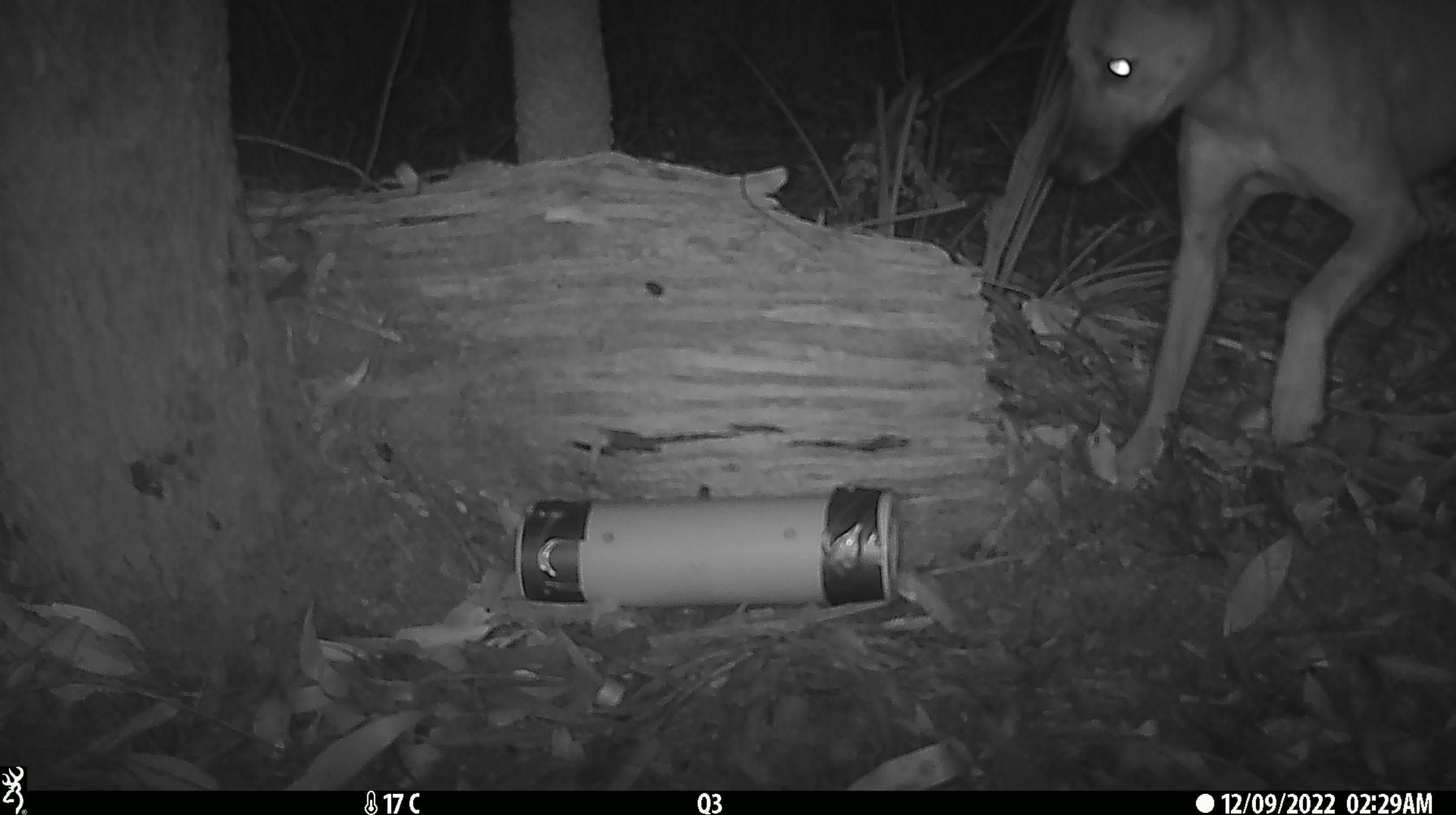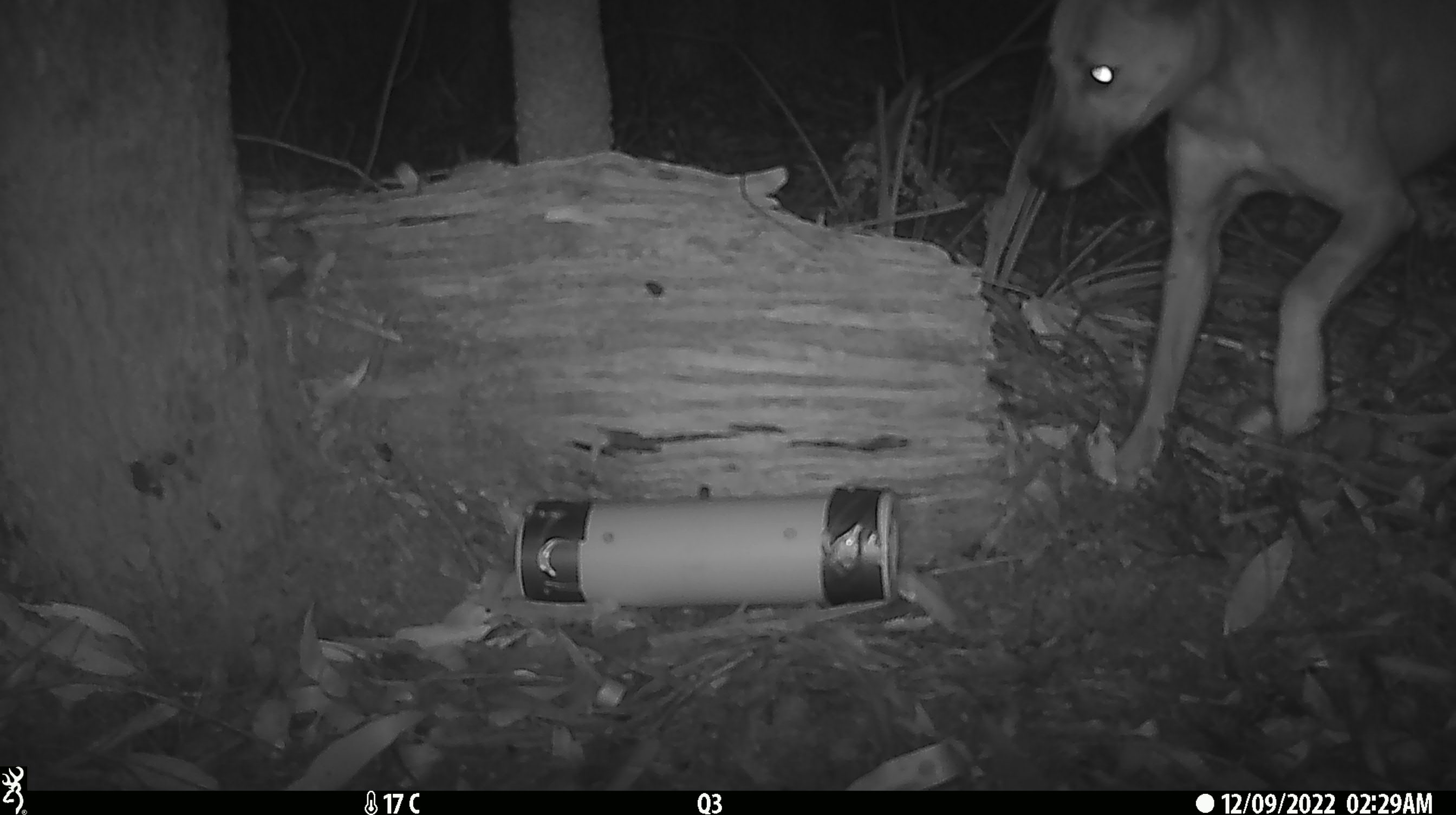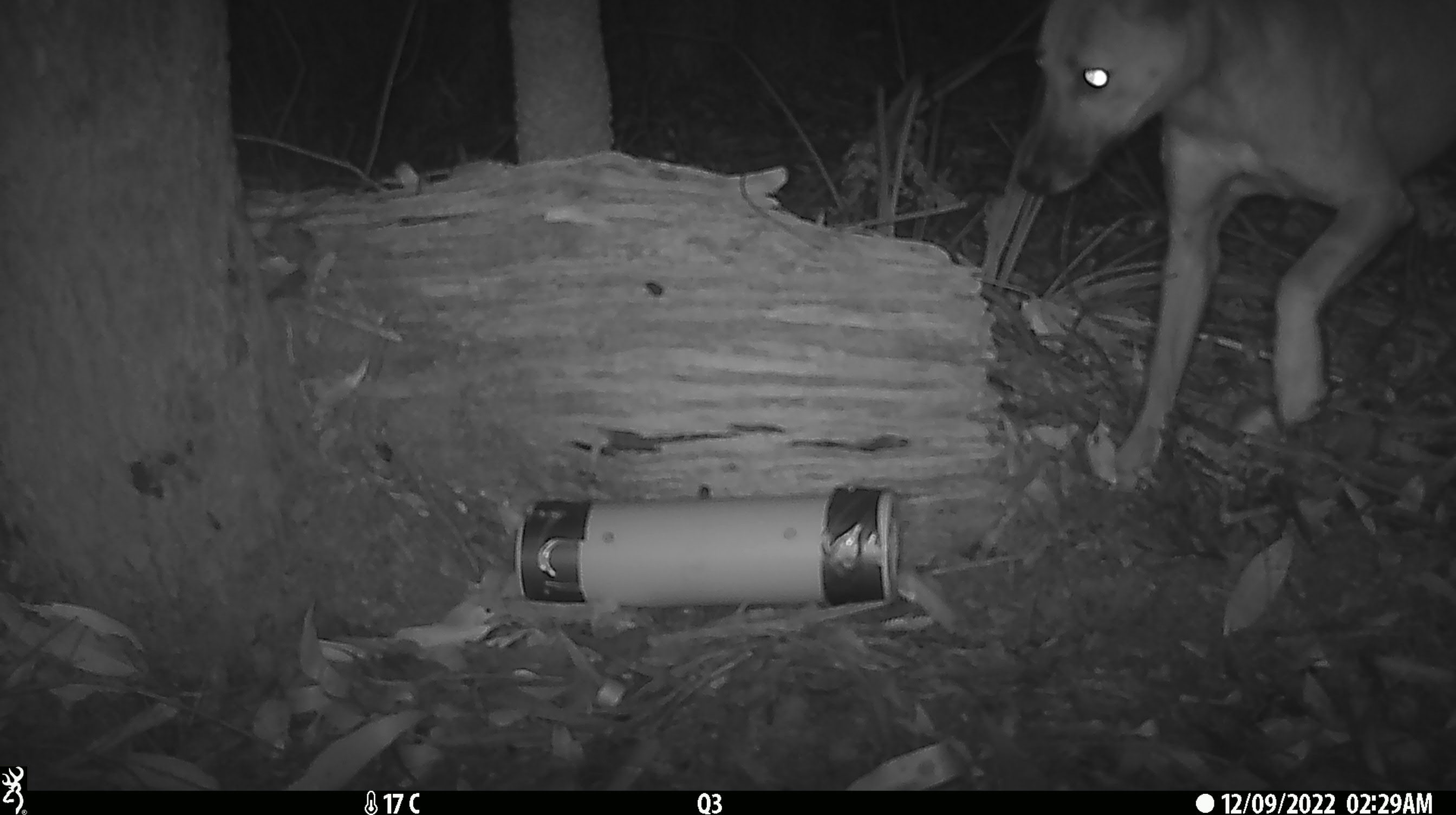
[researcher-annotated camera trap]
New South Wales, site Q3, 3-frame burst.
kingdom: Animalia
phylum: Chordata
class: Mammalia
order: Carnivora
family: Canidae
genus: Canis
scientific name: Canis familiaris dingo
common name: dingo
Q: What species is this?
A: Dingo (Canis familiaris dingo).